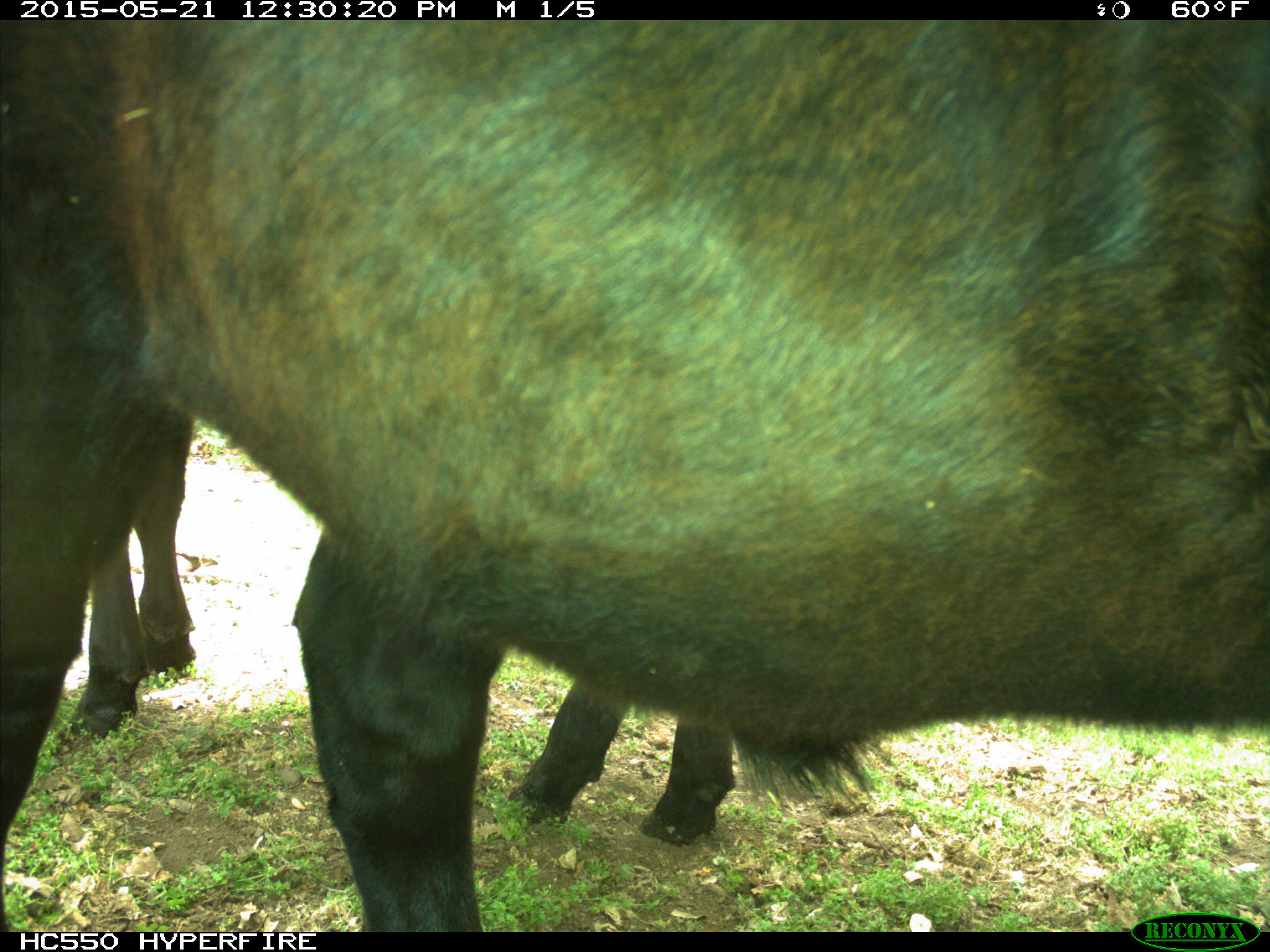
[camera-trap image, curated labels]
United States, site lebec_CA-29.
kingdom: Animalia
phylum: Chordata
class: Mammalia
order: Artiodactyla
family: Bovidae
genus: Bos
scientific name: Bos taurus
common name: domestic cow